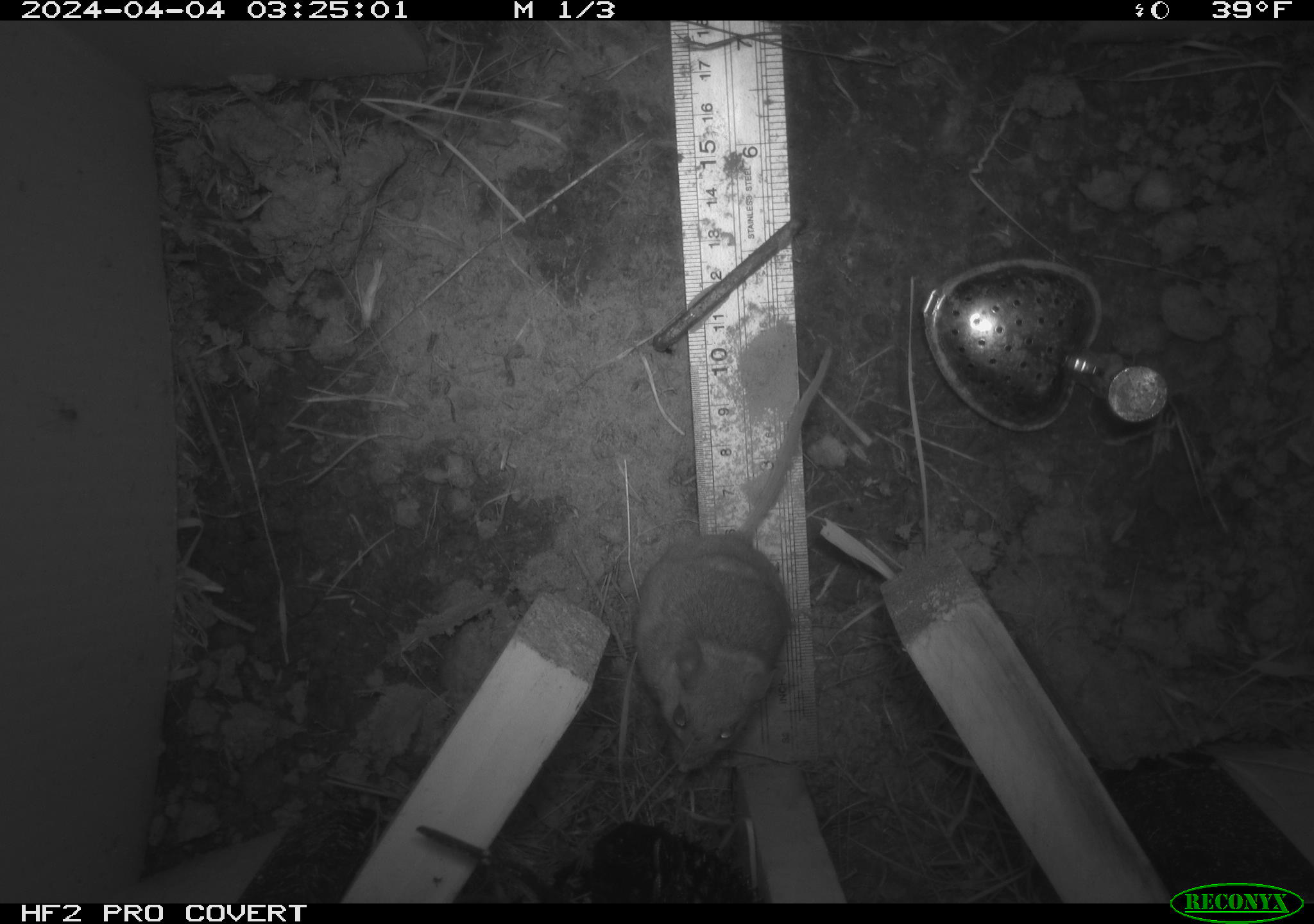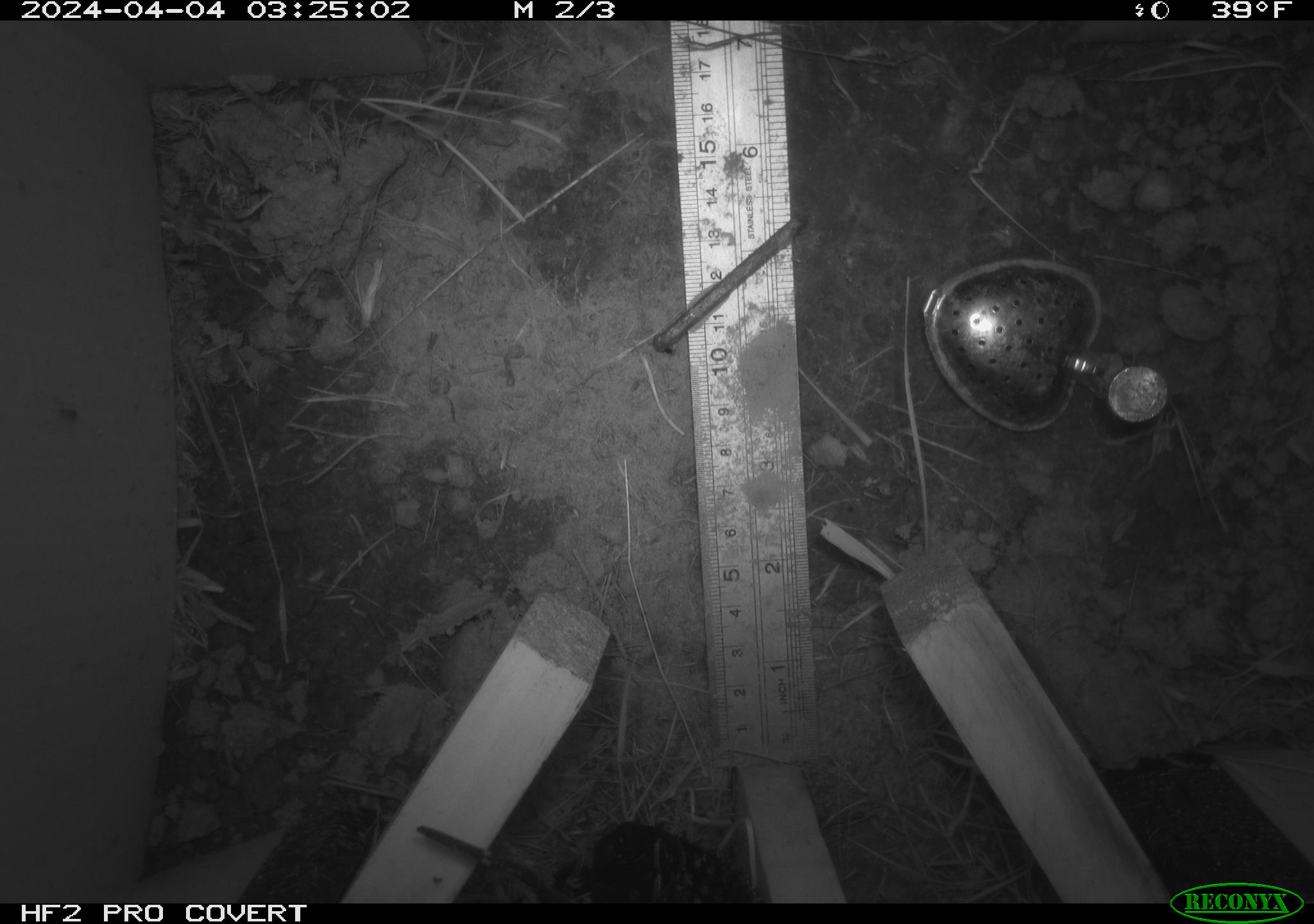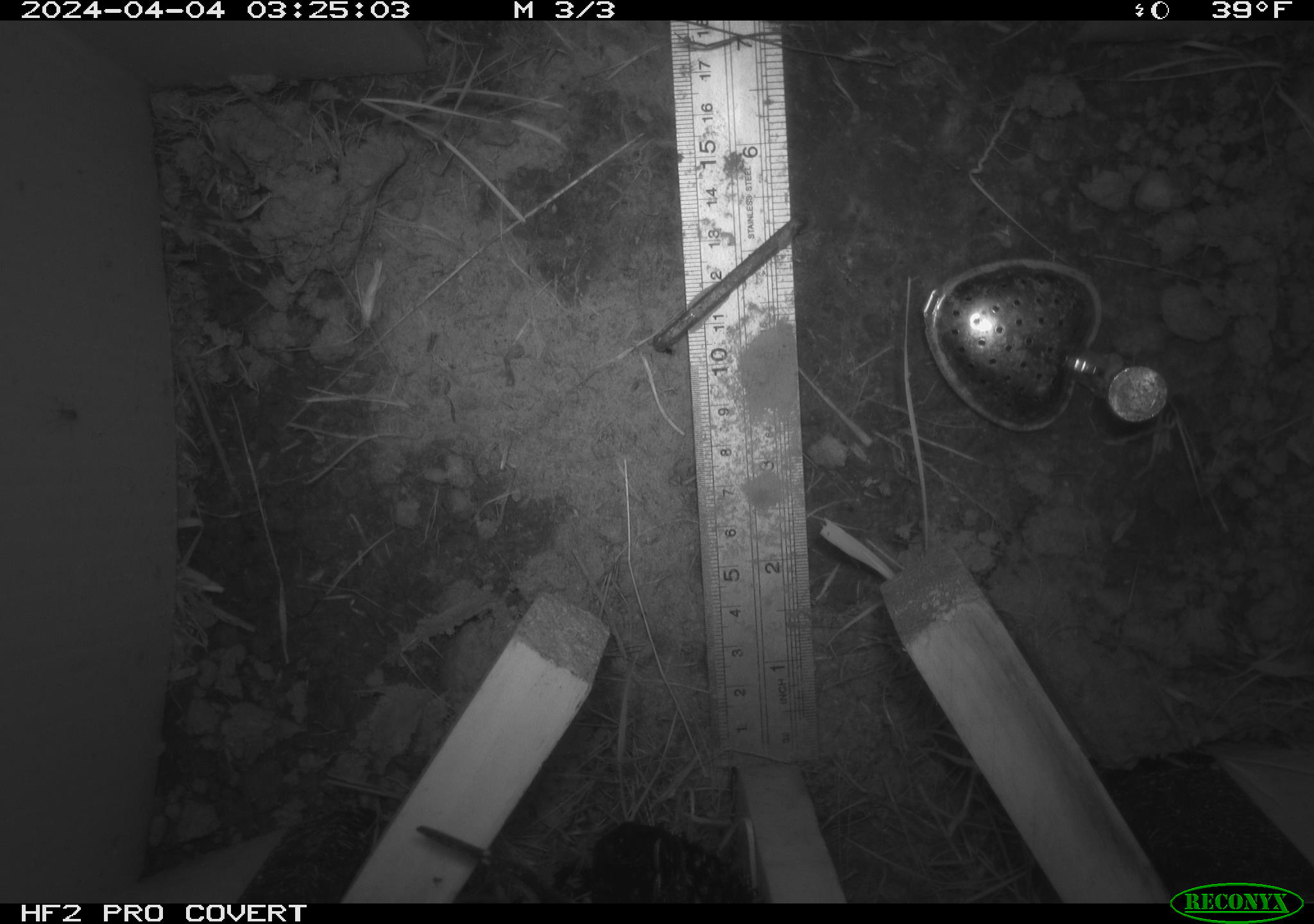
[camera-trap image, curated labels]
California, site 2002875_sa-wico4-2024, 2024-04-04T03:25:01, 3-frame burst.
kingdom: Animalia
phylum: Chordata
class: Mammalia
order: Rodentia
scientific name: Rodentia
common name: rodent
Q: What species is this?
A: Rodent (Rodentia).